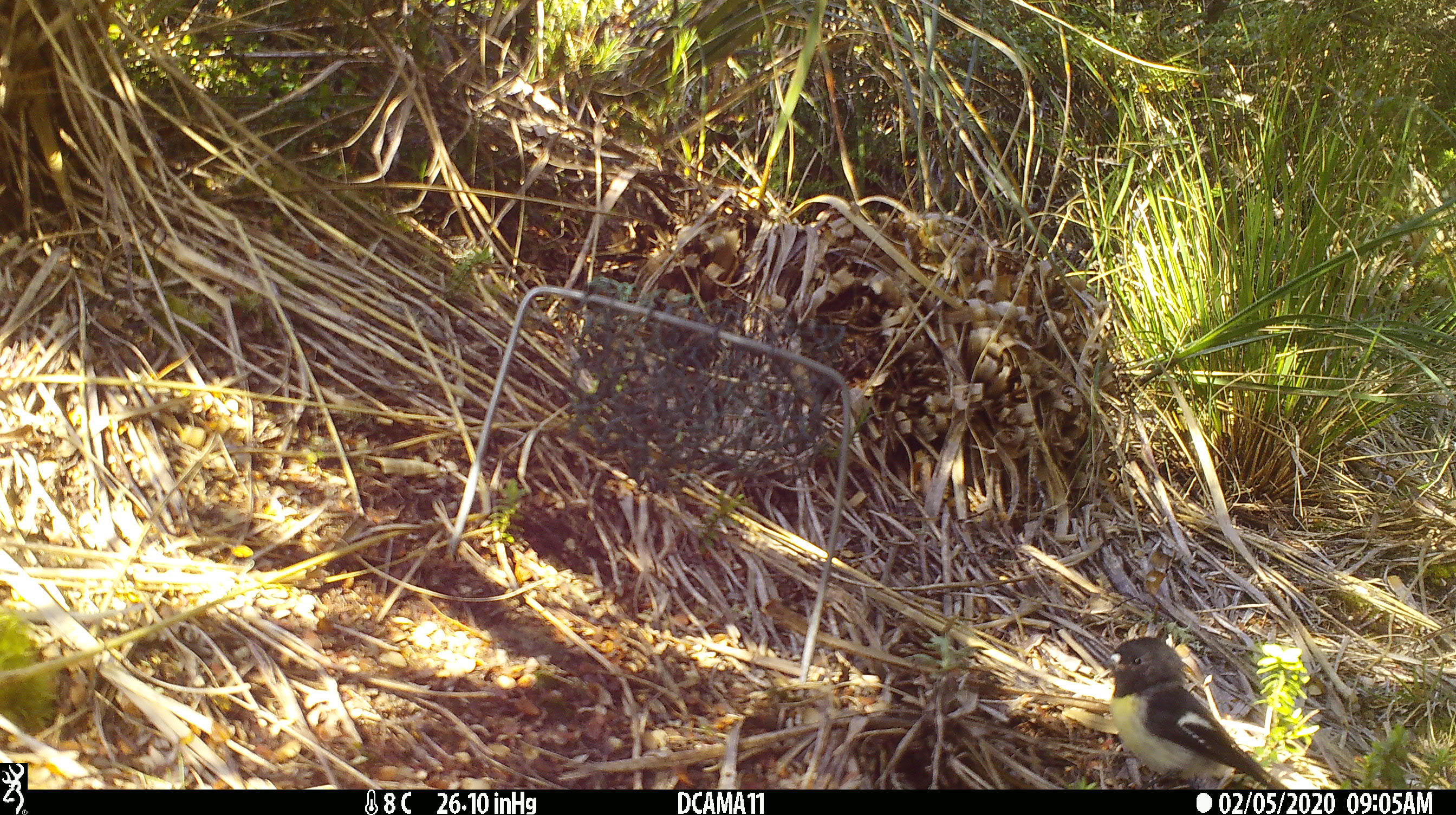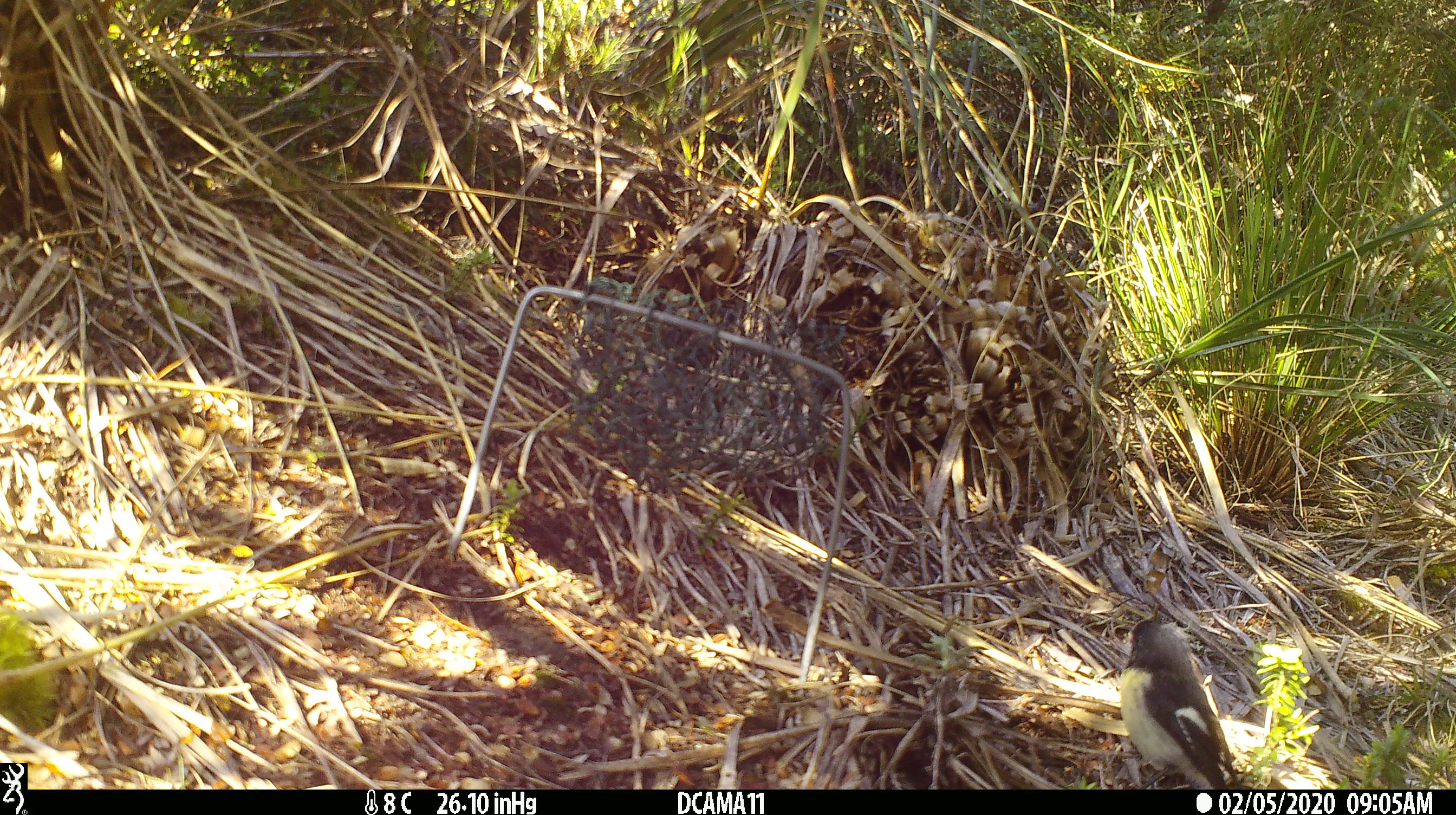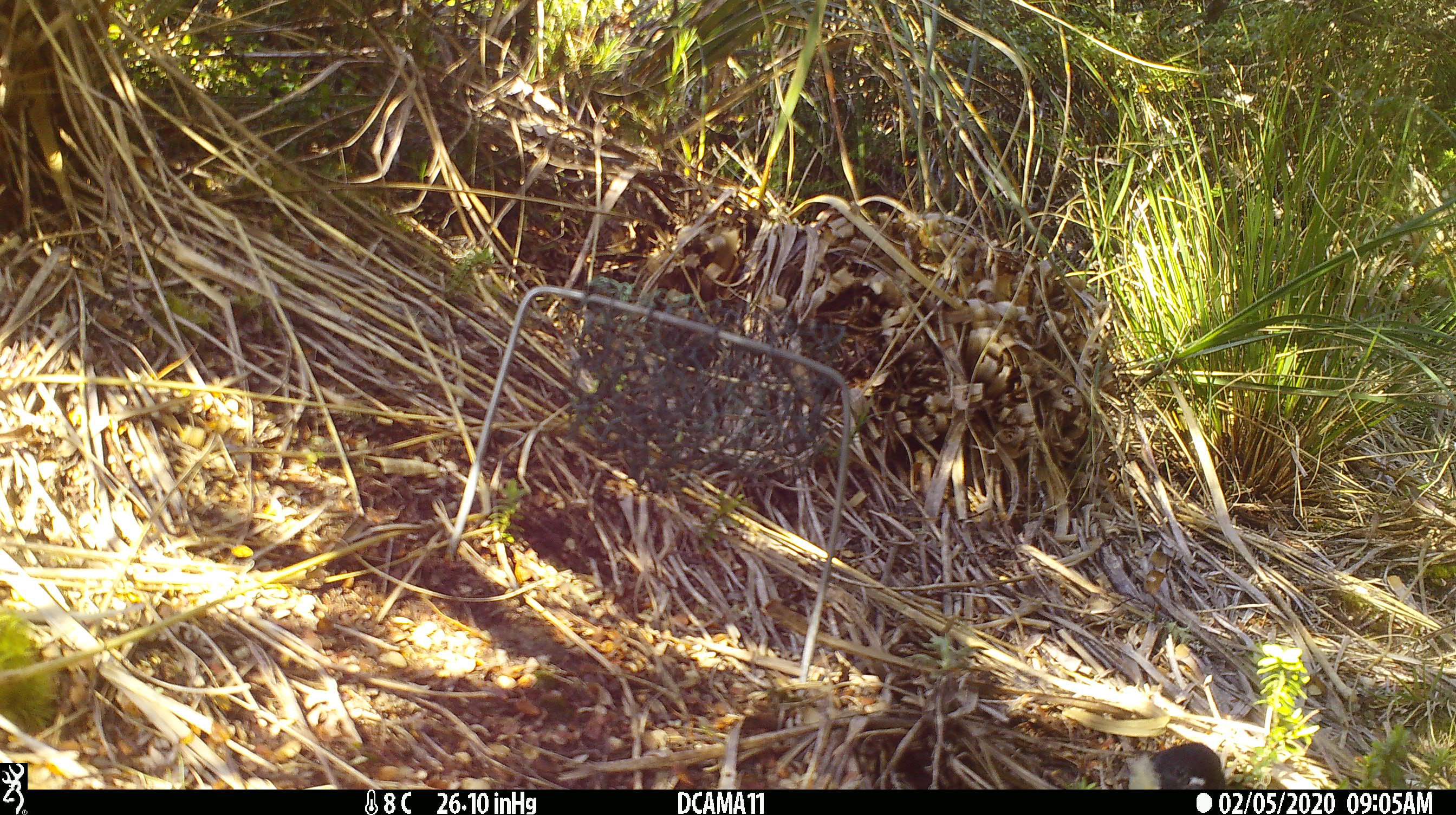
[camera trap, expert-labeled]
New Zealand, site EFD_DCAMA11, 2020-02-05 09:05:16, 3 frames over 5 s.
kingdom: Animalia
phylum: Chordata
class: Aves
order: Passeriformes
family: Petroicidae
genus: Petroica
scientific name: Petroica macrocephala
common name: tomtit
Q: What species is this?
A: Tomtit (Petroica macrocephala).